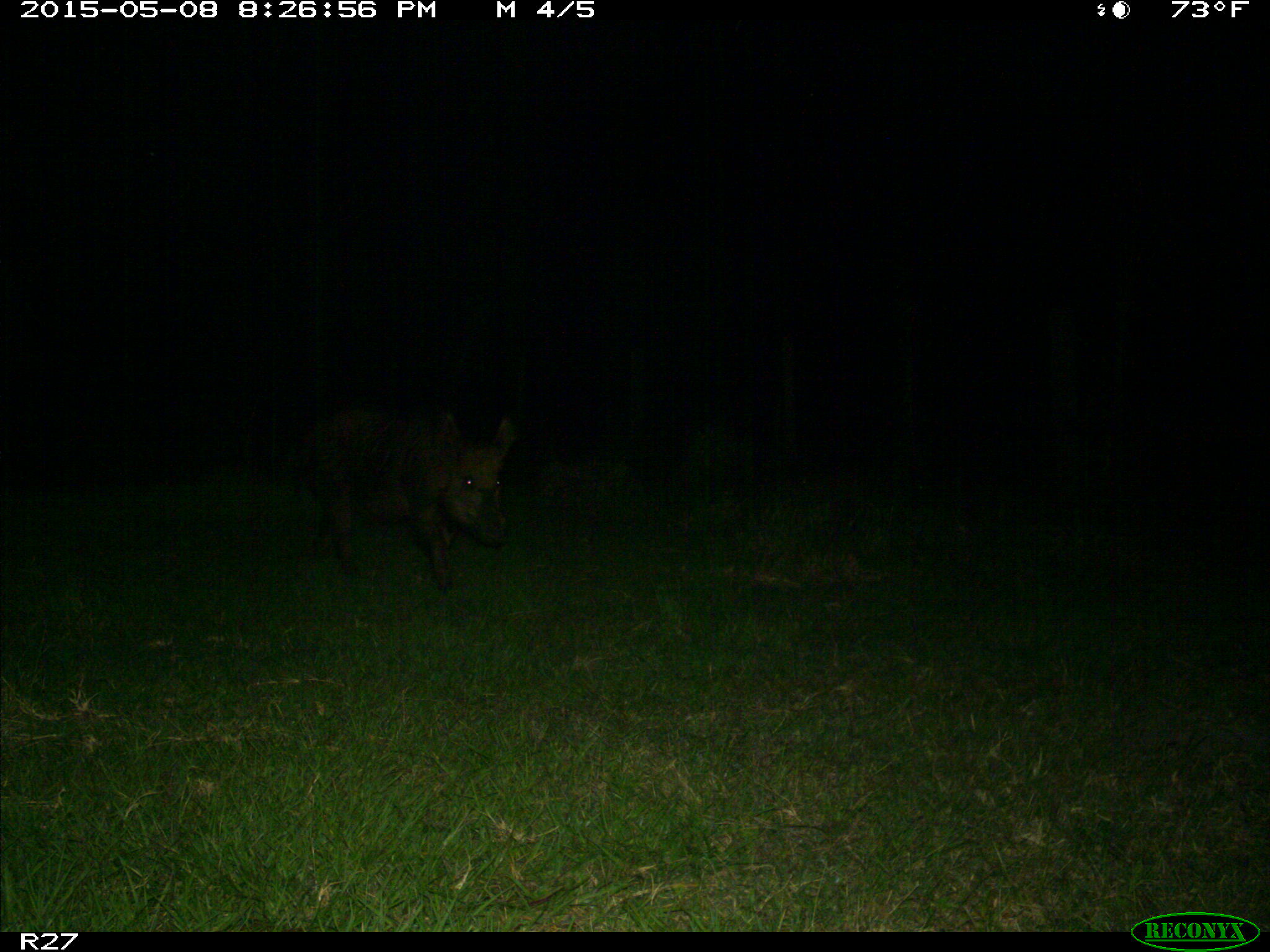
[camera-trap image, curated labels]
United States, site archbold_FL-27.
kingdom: Animalia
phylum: Chordata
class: Mammalia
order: Artiodactyla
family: Suidae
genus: Sus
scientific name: Sus scrofa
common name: wild boar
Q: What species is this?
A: Sus scrofa (wild boar).